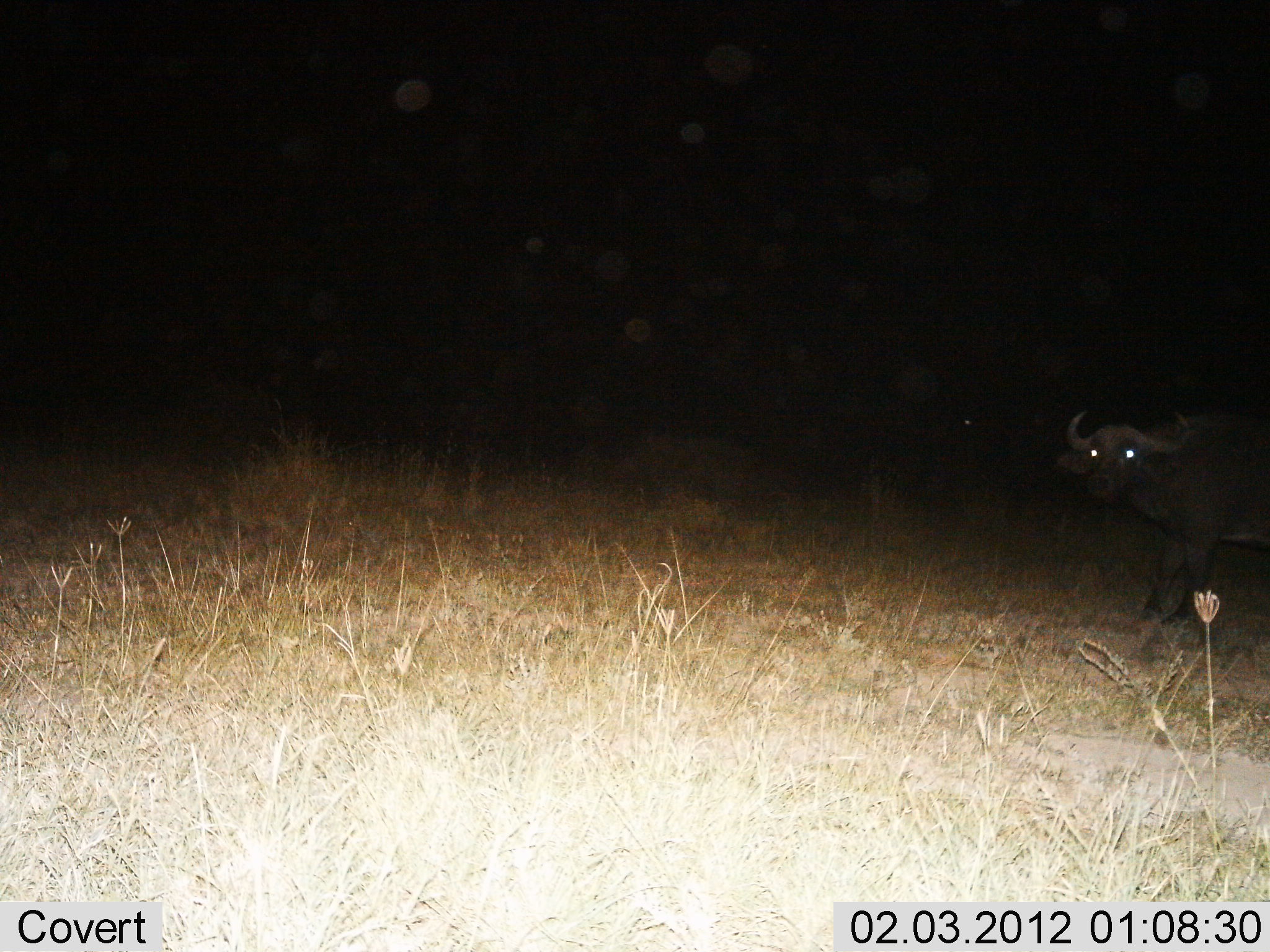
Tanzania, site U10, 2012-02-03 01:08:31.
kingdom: Animalia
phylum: Chordata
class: Mammalia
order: Artiodactyla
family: Bovidae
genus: Syncerus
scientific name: Syncerus caffer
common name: cape buffalo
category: buffalo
Buffalo (cape buffalo) (Syncerus caffer), count 1. Behavior (volunteer vote fractions): standing 80%, resting 7%, moving 13%, interacting 0%. Young present (vote fraction): 0%. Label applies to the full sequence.